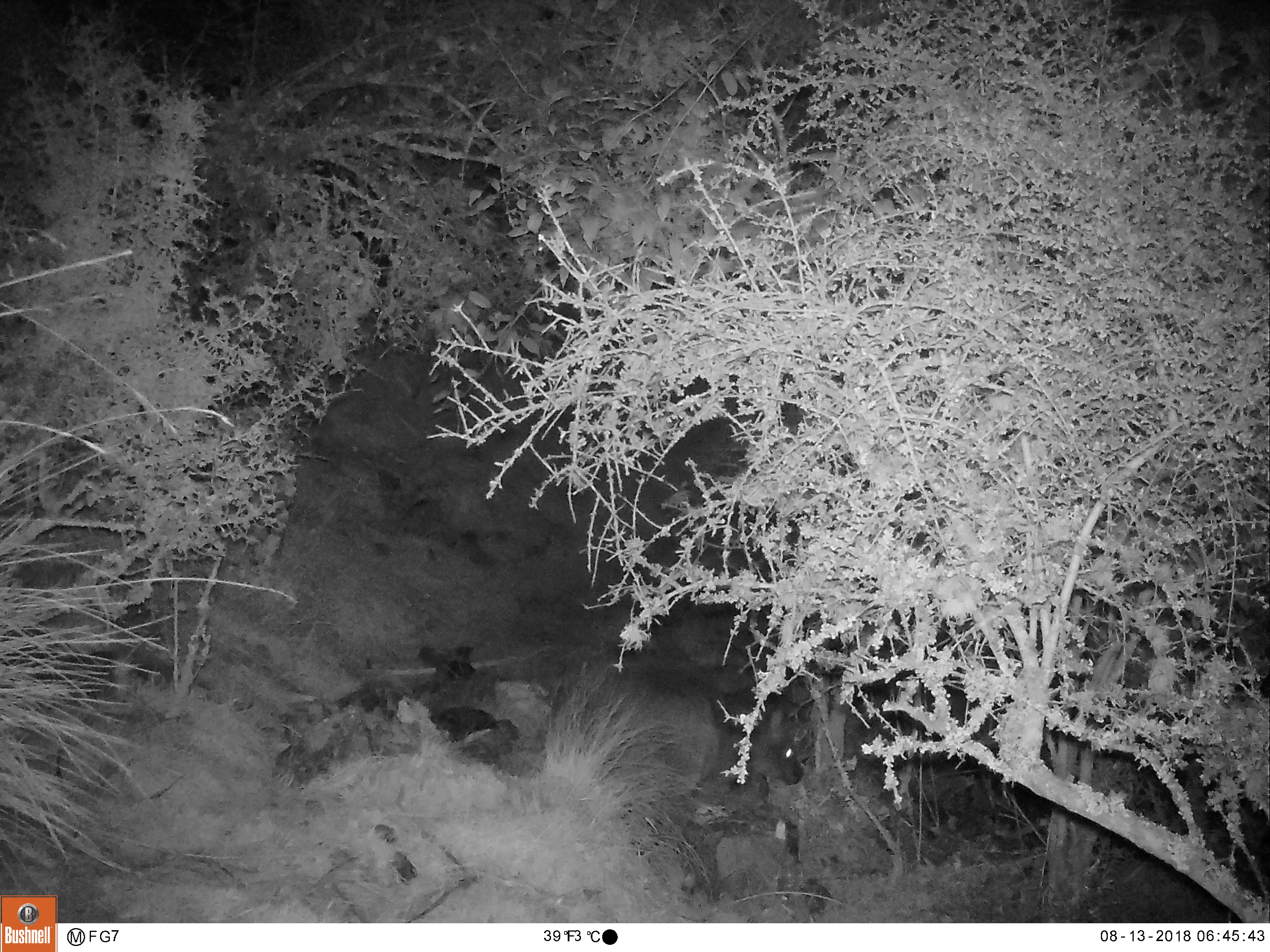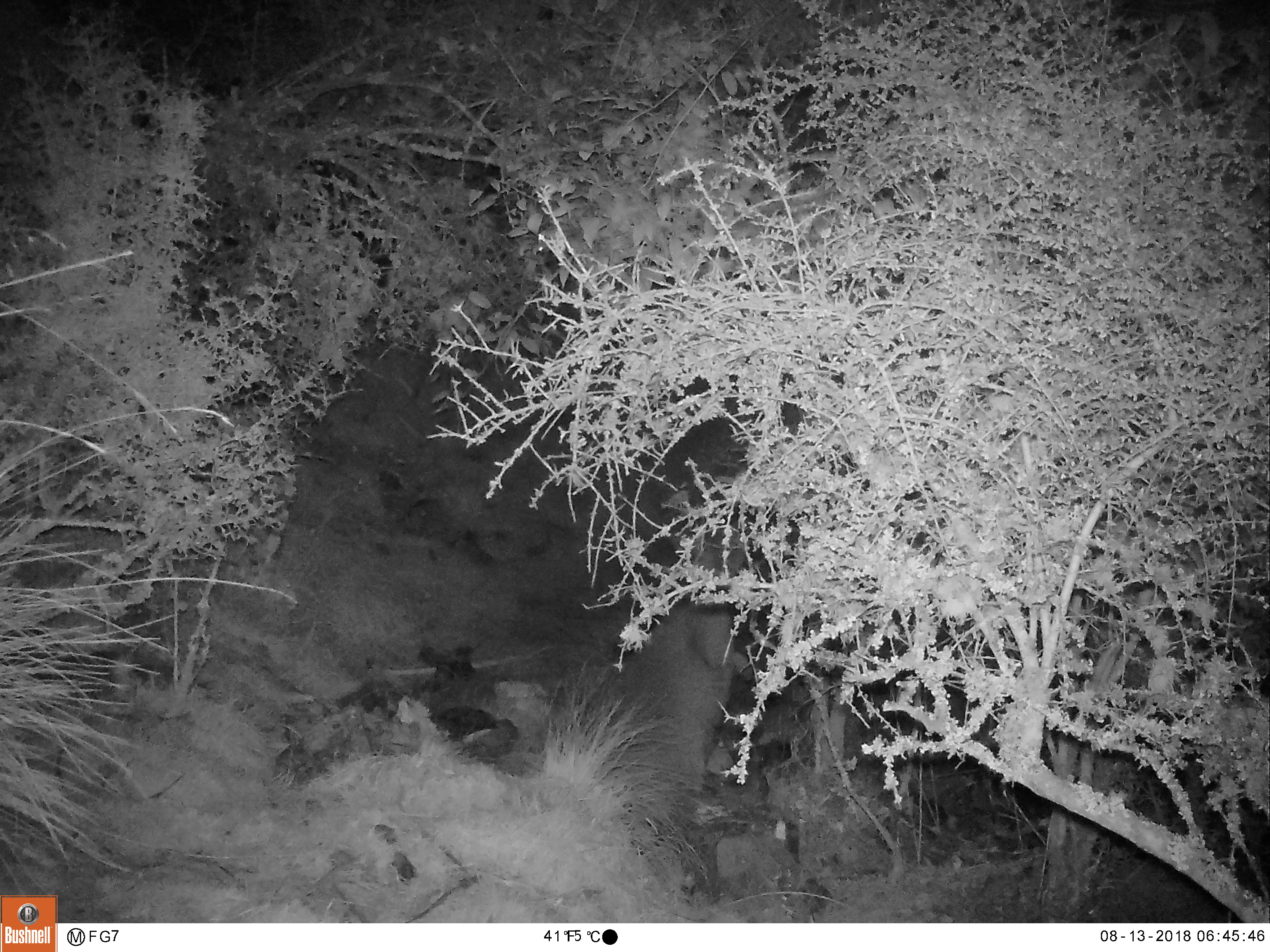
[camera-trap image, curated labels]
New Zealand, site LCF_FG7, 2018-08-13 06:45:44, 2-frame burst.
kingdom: Animalia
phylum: Chordata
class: Mammalia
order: Diprotodontia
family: Macropodidae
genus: Notamacropus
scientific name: Notamacropus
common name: wallaby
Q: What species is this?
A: Wallaby (Notamacropus).